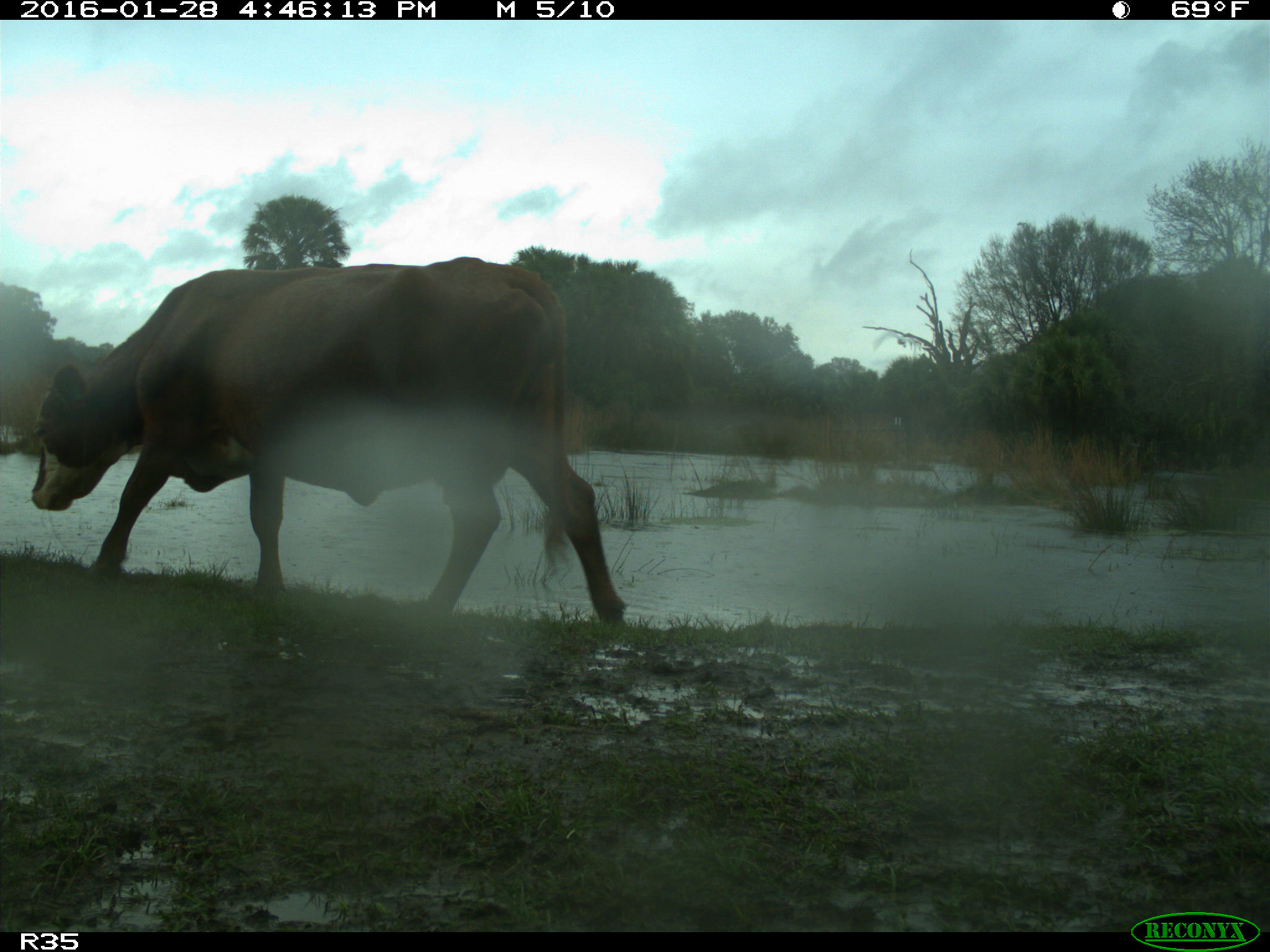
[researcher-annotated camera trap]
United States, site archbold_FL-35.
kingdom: Animalia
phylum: Chordata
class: Mammalia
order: Artiodactyla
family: Bovidae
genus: Bos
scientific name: Bos taurus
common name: domestic cow